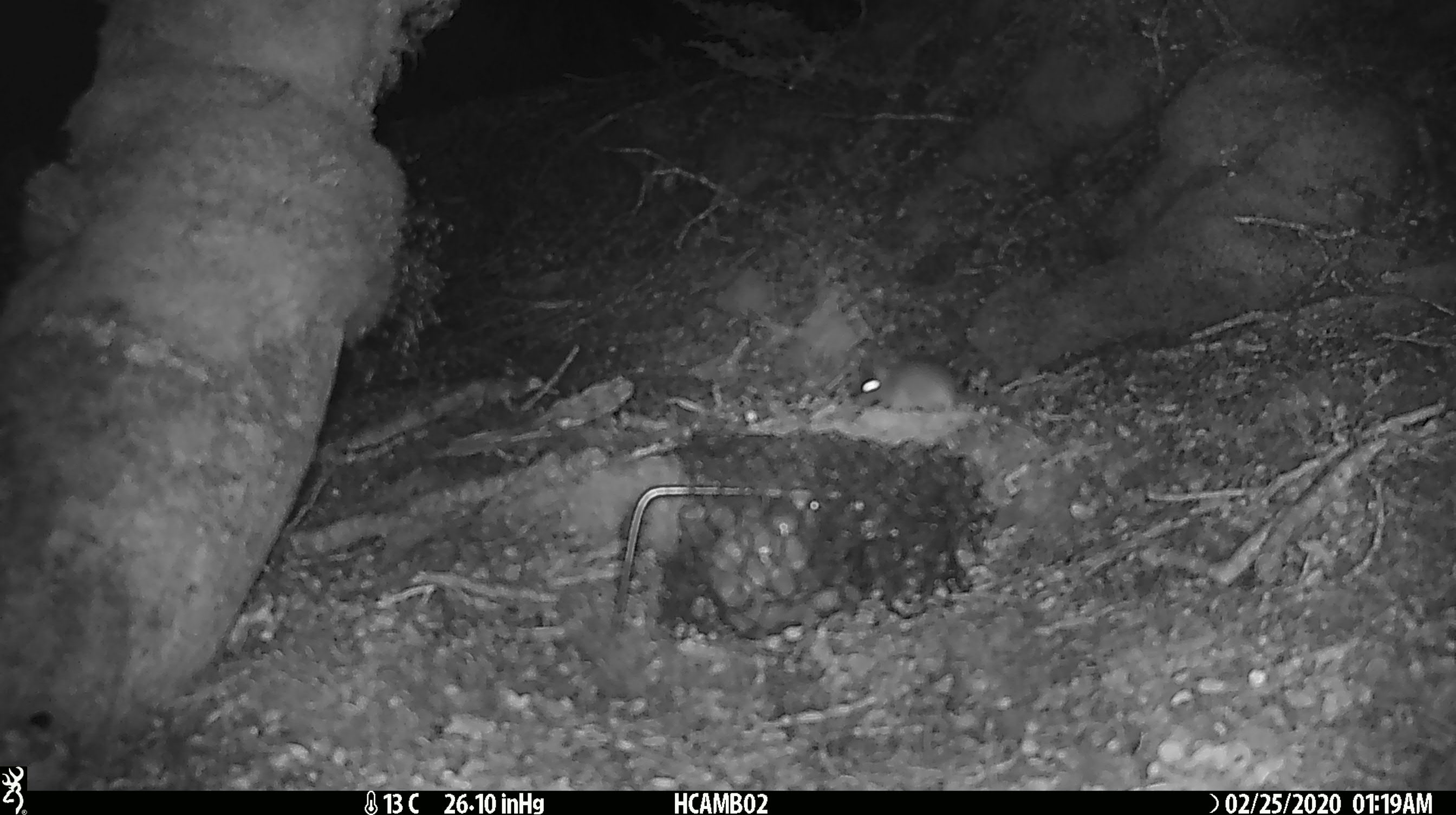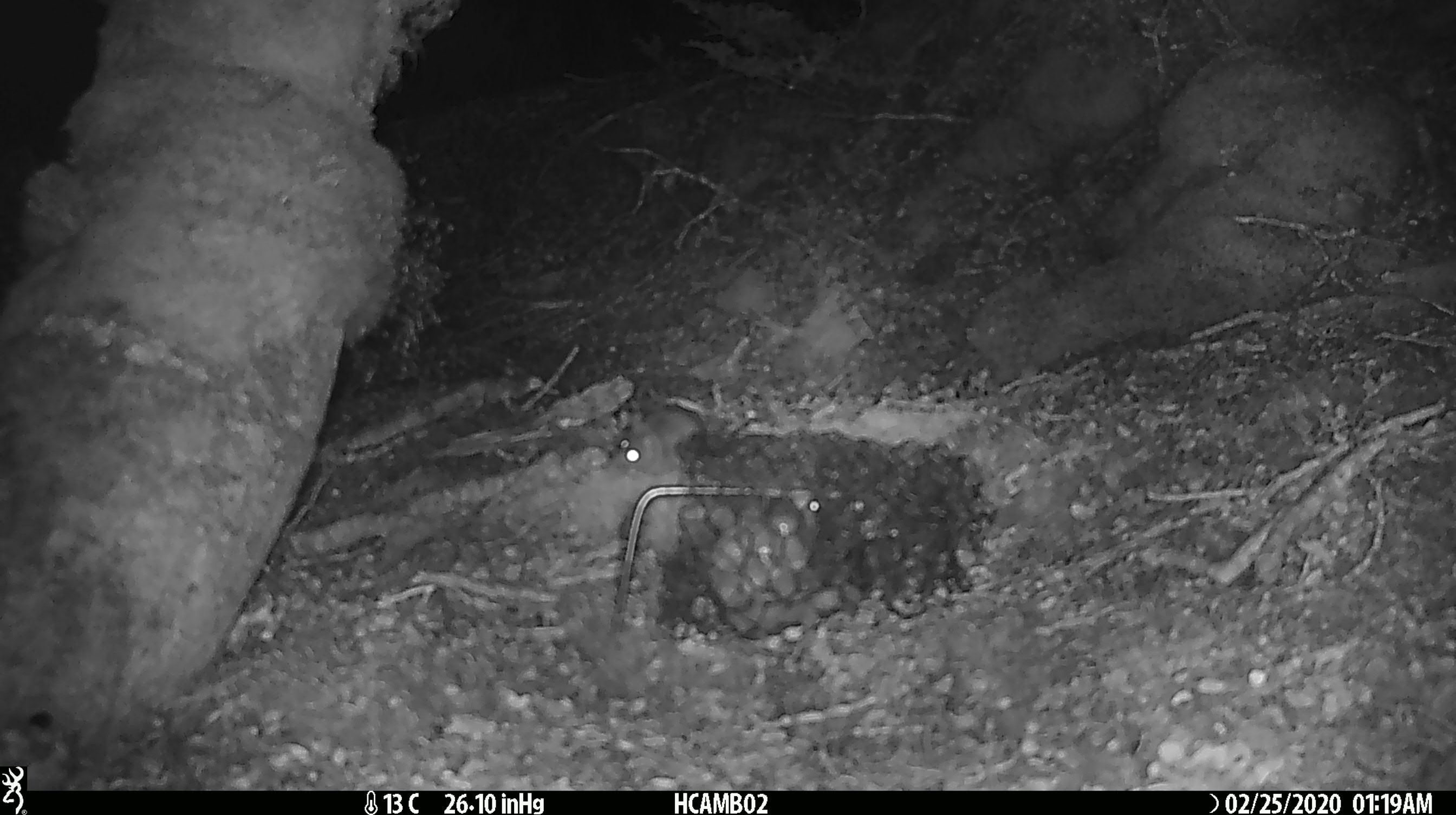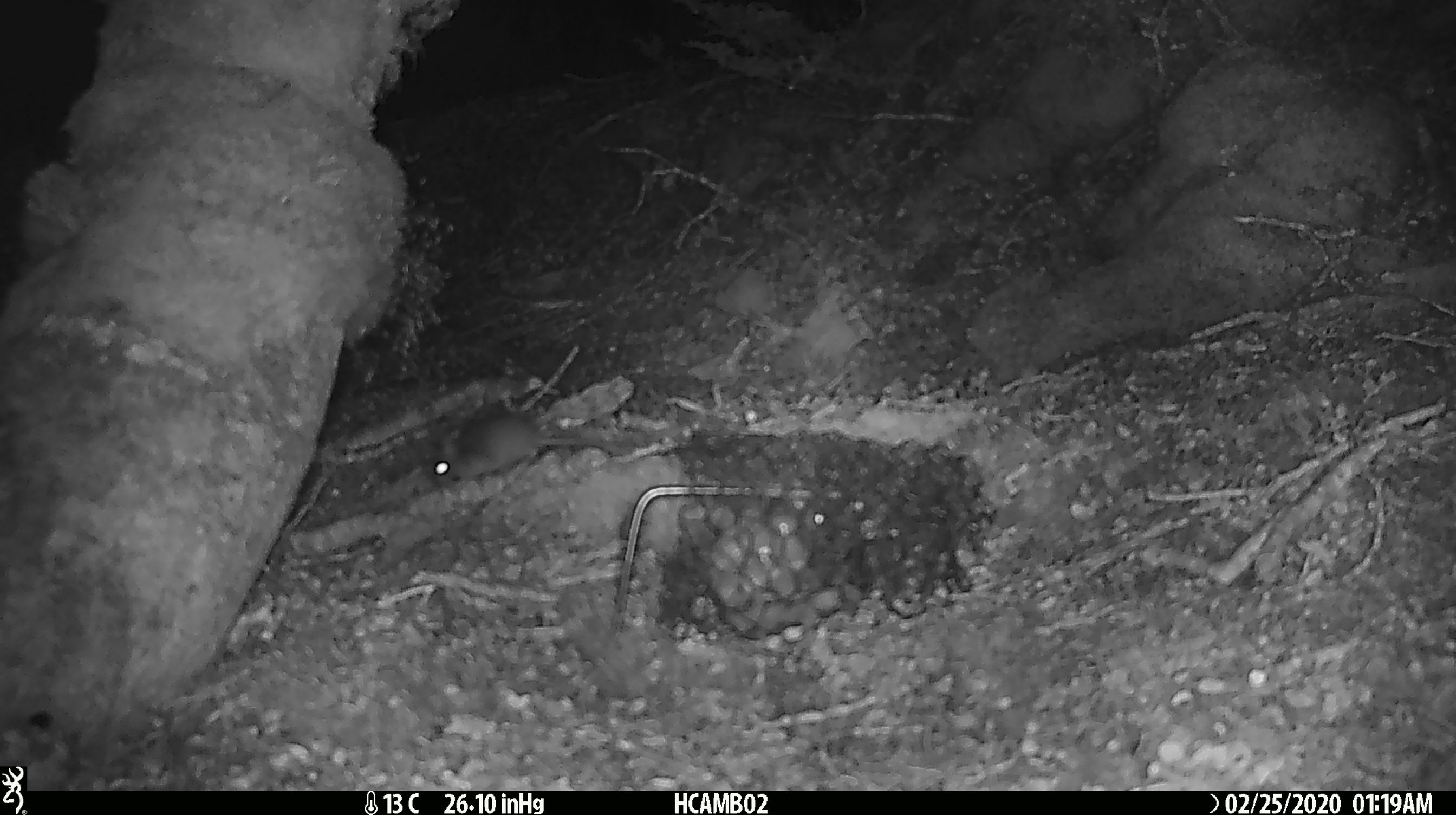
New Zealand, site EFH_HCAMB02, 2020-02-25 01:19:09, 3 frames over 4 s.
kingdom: Animalia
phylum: Chordata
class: Mammalia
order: Rodentia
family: Muridae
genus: Mus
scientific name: Mus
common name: mouse